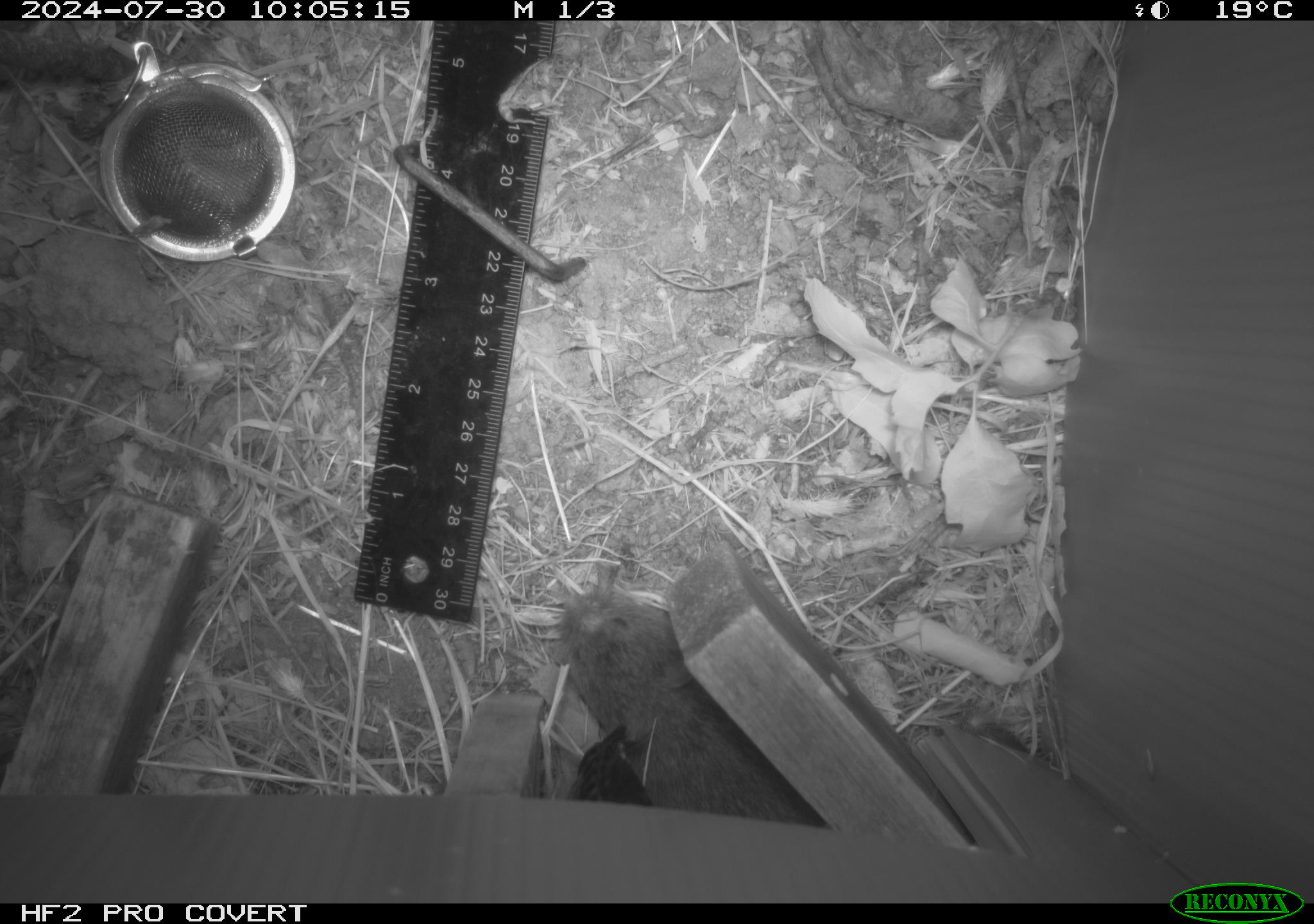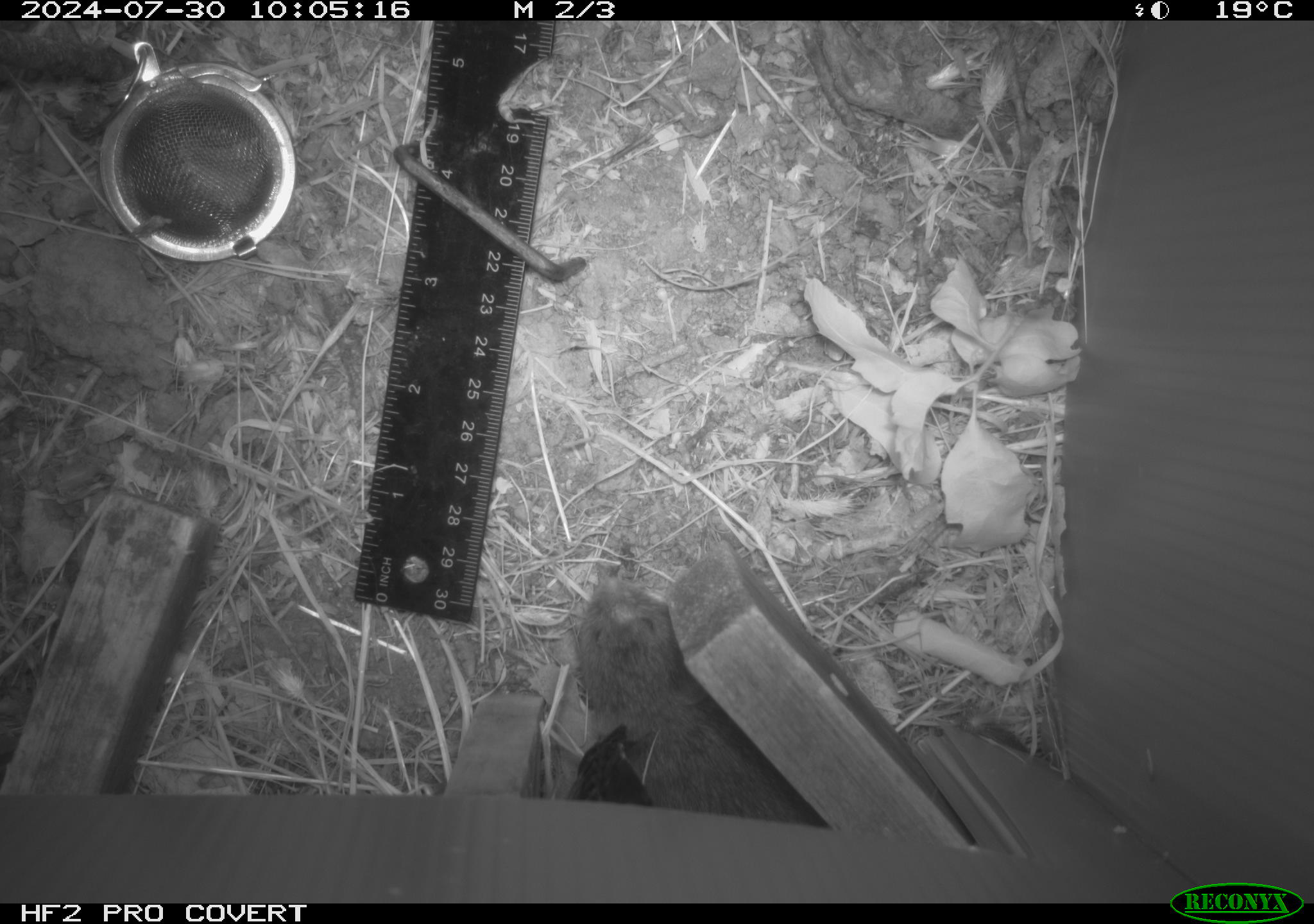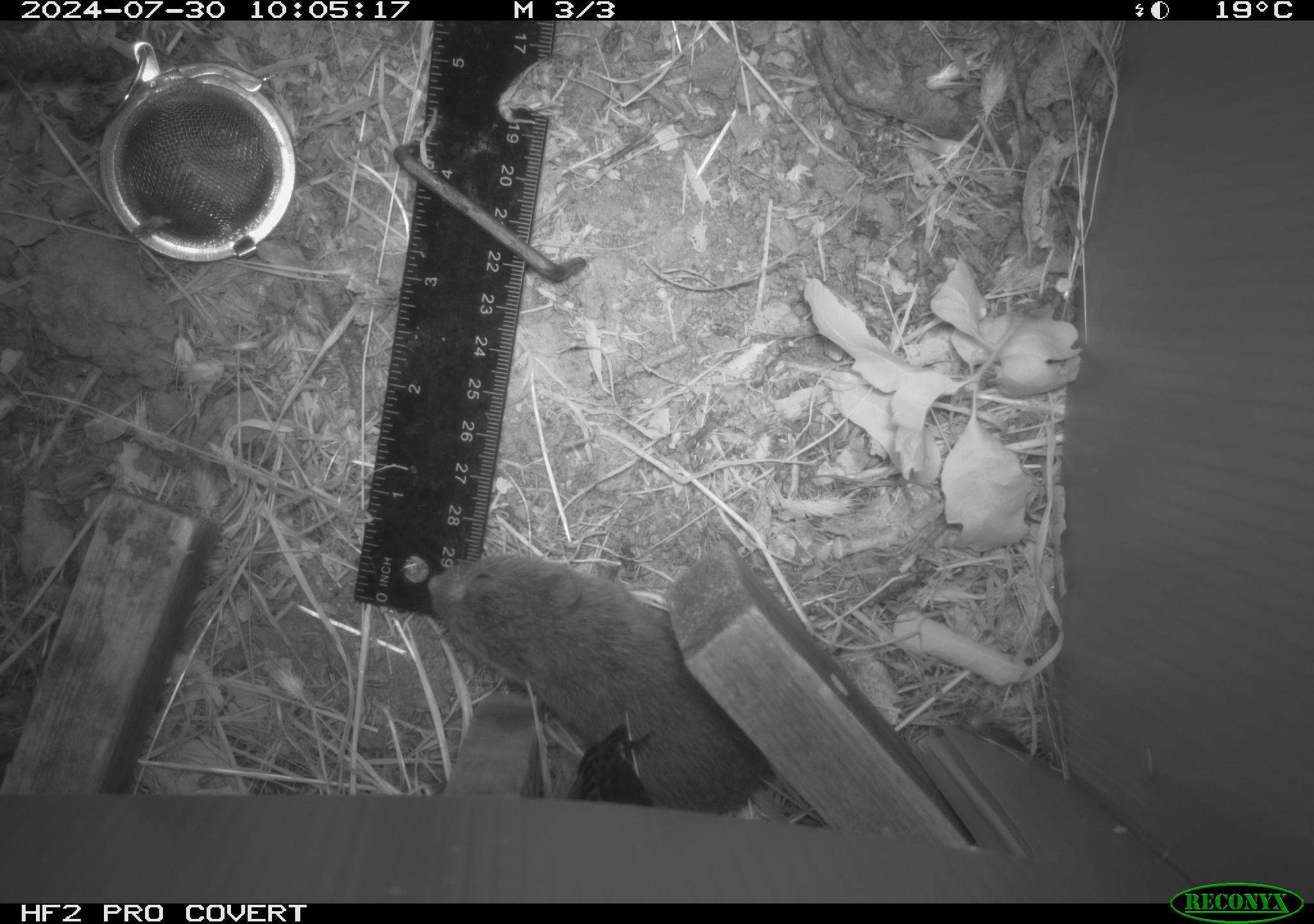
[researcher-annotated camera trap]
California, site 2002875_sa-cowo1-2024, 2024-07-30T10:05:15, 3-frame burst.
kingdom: Animalia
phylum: Chordata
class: Mammalia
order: Rodentia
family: Cricetidae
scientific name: Arvicolinae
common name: voles, lemmings, and muskrats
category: arvicolinae subfamily